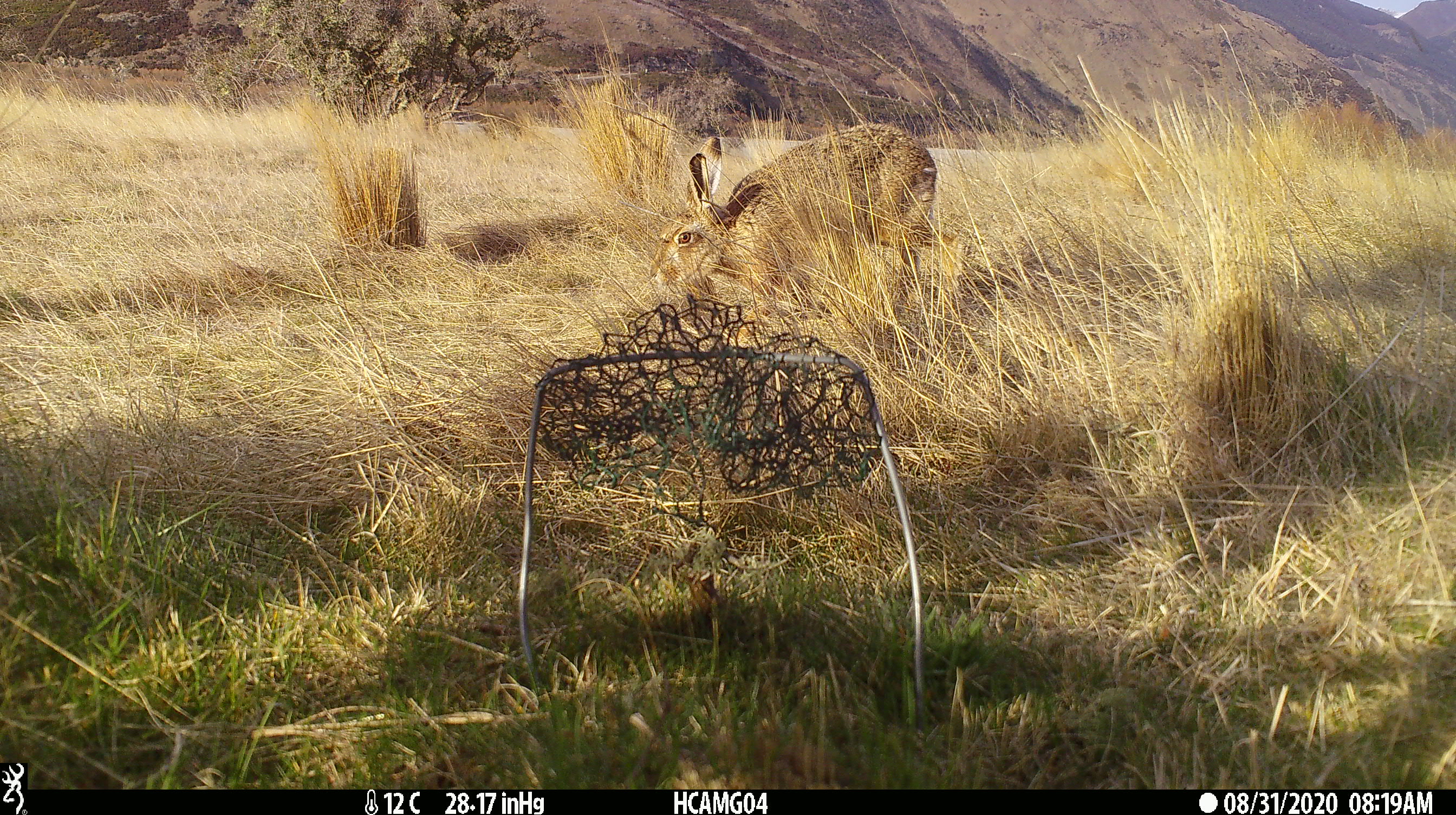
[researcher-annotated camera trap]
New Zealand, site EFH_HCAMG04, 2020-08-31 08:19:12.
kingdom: Animalia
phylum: Chordata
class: Mammalia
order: Lagomorpha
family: Leporidae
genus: Lepus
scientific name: Lepus europaeus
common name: brown hare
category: hare